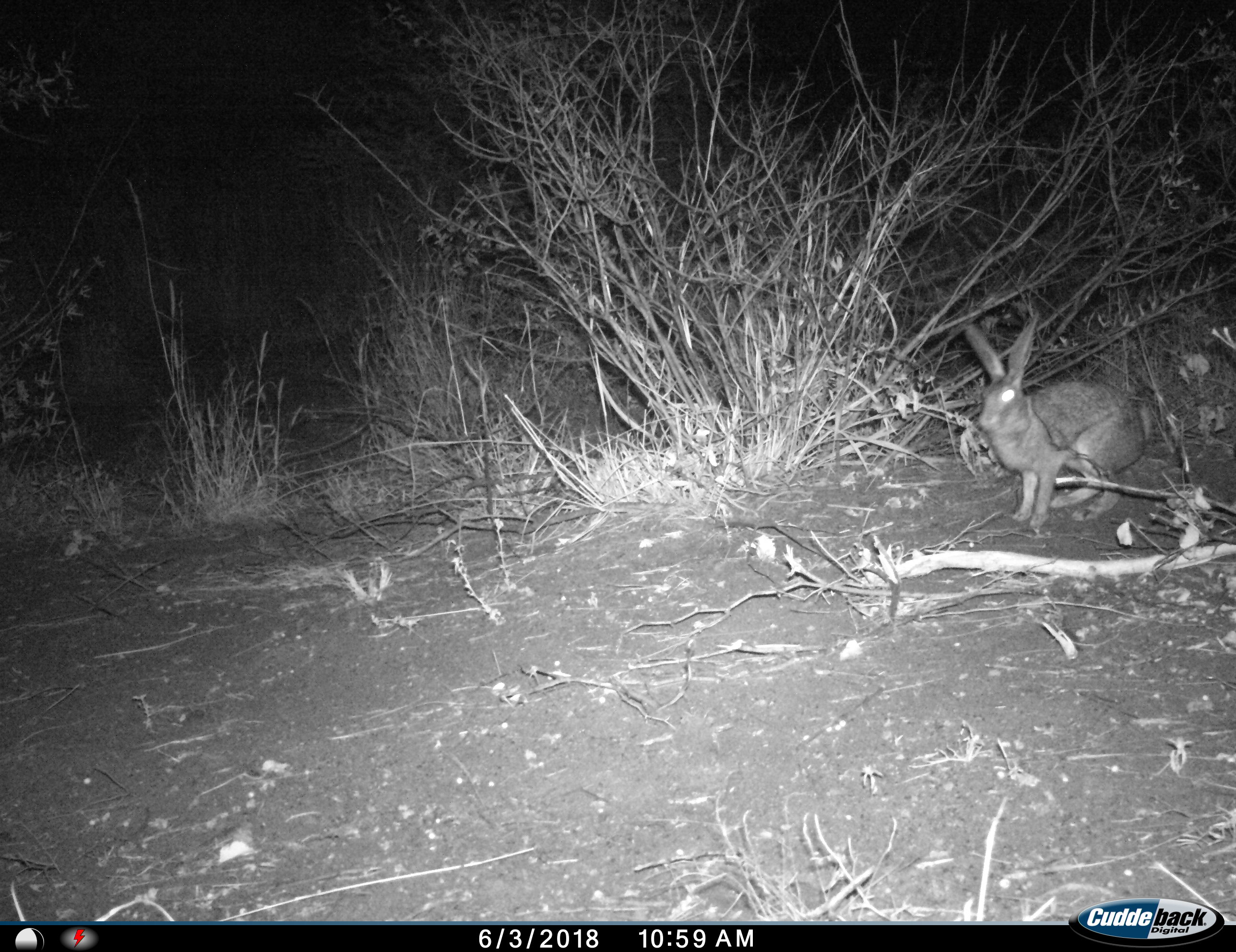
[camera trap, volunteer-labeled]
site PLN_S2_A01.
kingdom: Animalia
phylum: Chordata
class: Mammalia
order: Lagomorpha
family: Leporidae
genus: Lepus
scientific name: Lepus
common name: hare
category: hareunknown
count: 1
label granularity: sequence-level